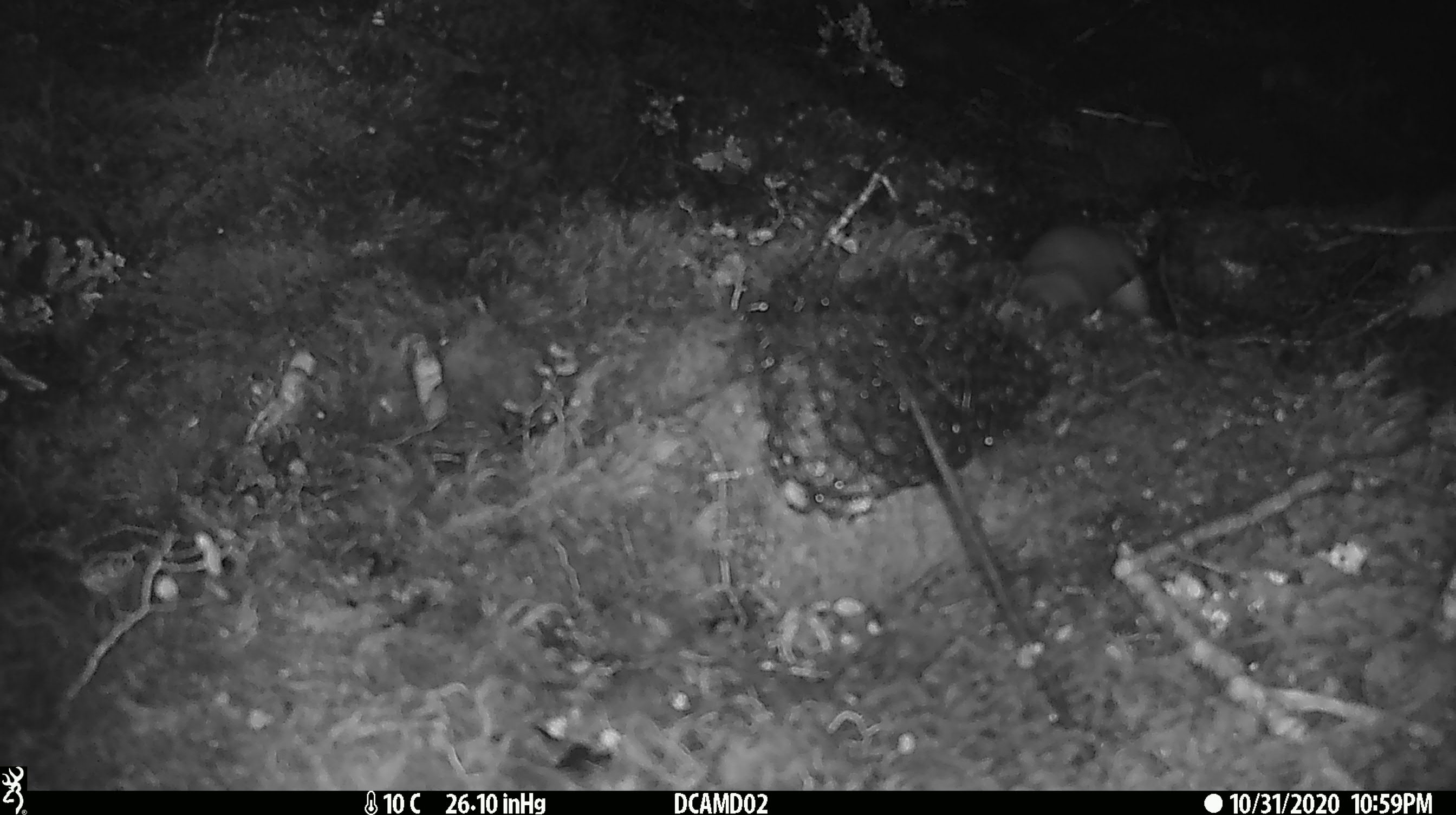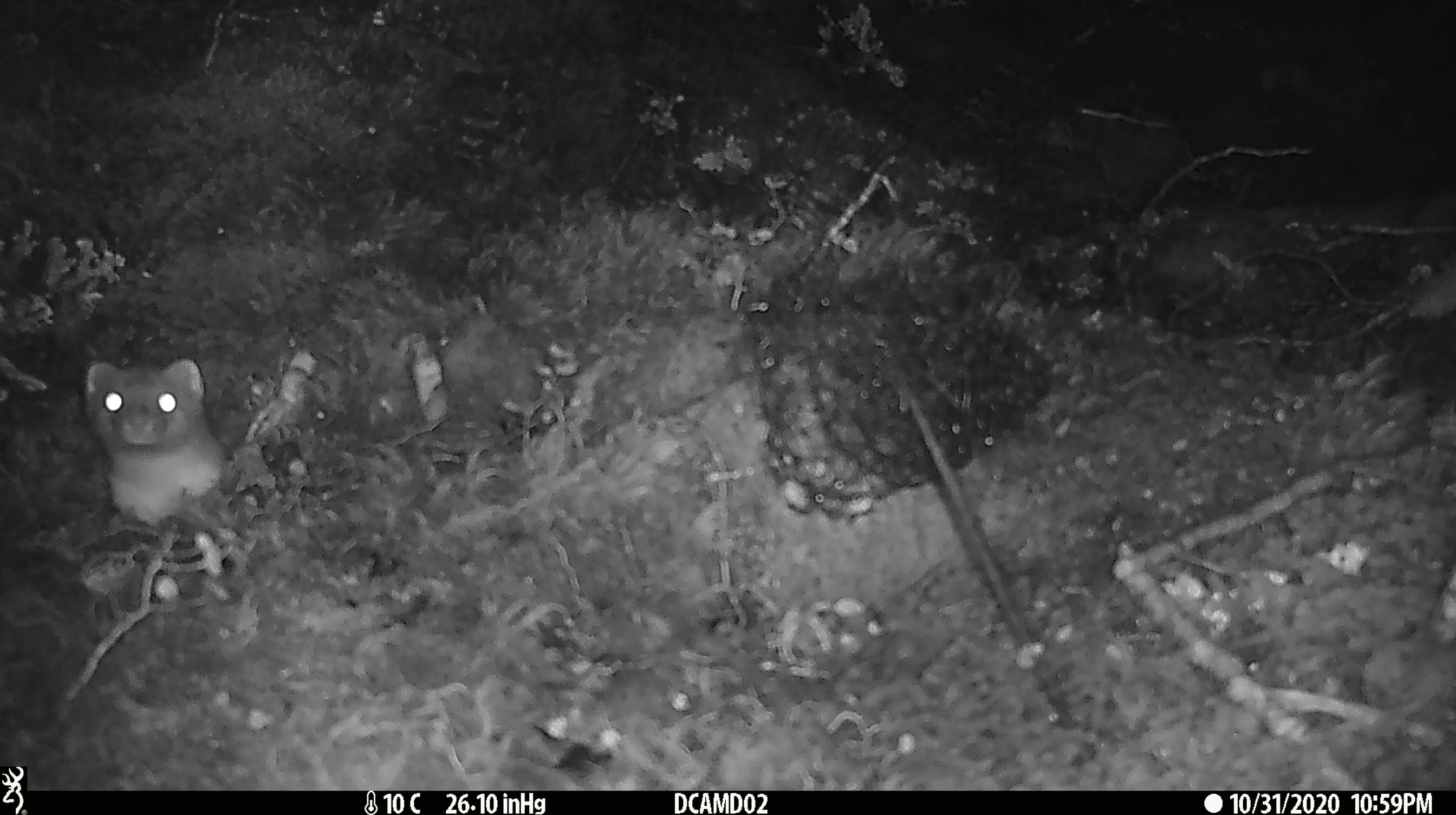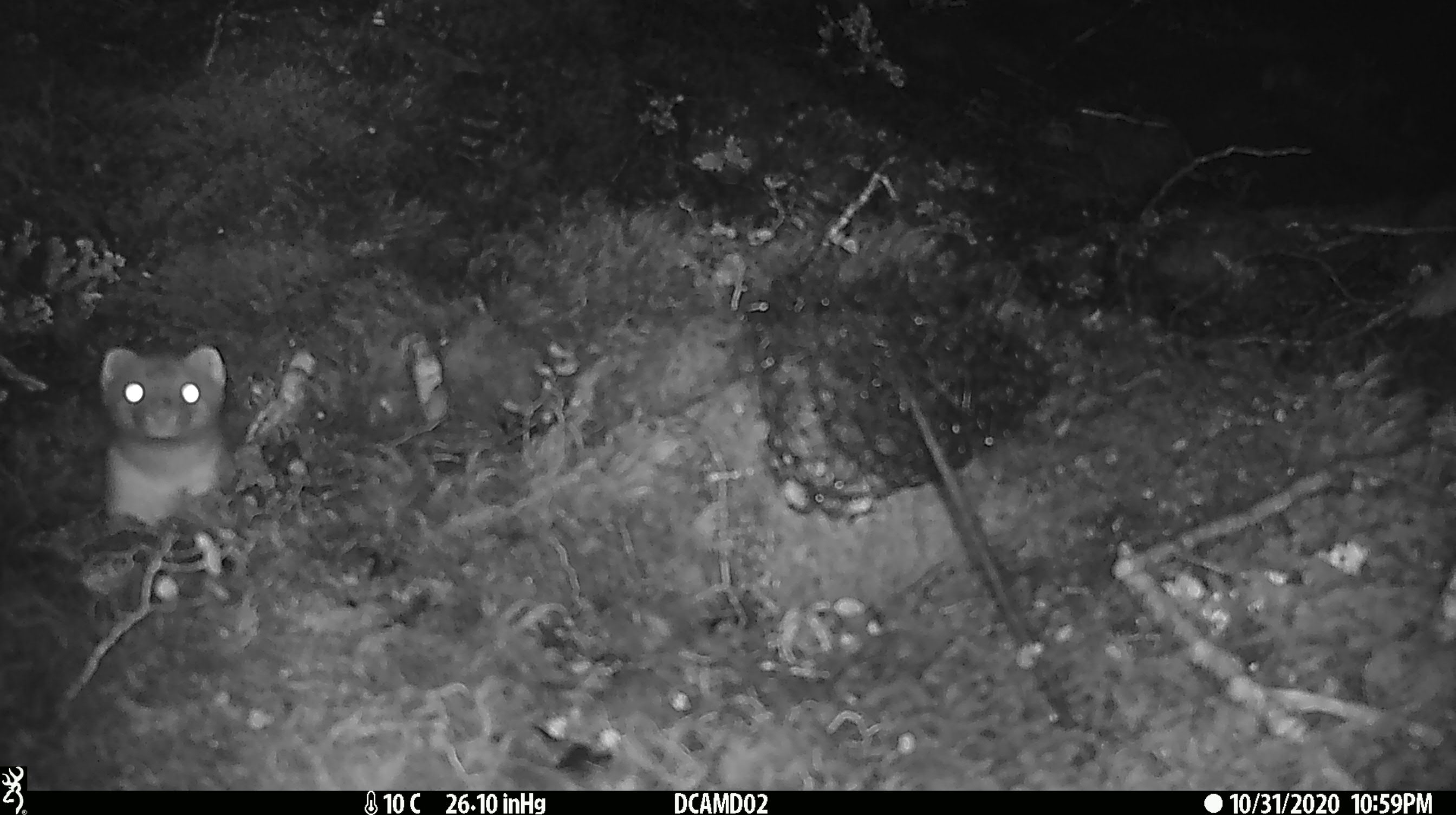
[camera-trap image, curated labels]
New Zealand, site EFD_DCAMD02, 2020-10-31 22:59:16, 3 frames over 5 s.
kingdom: Animalia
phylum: Chordata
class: Mammalia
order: Carnivora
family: Mustelidae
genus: Mustela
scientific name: Mustela erminea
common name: stoat